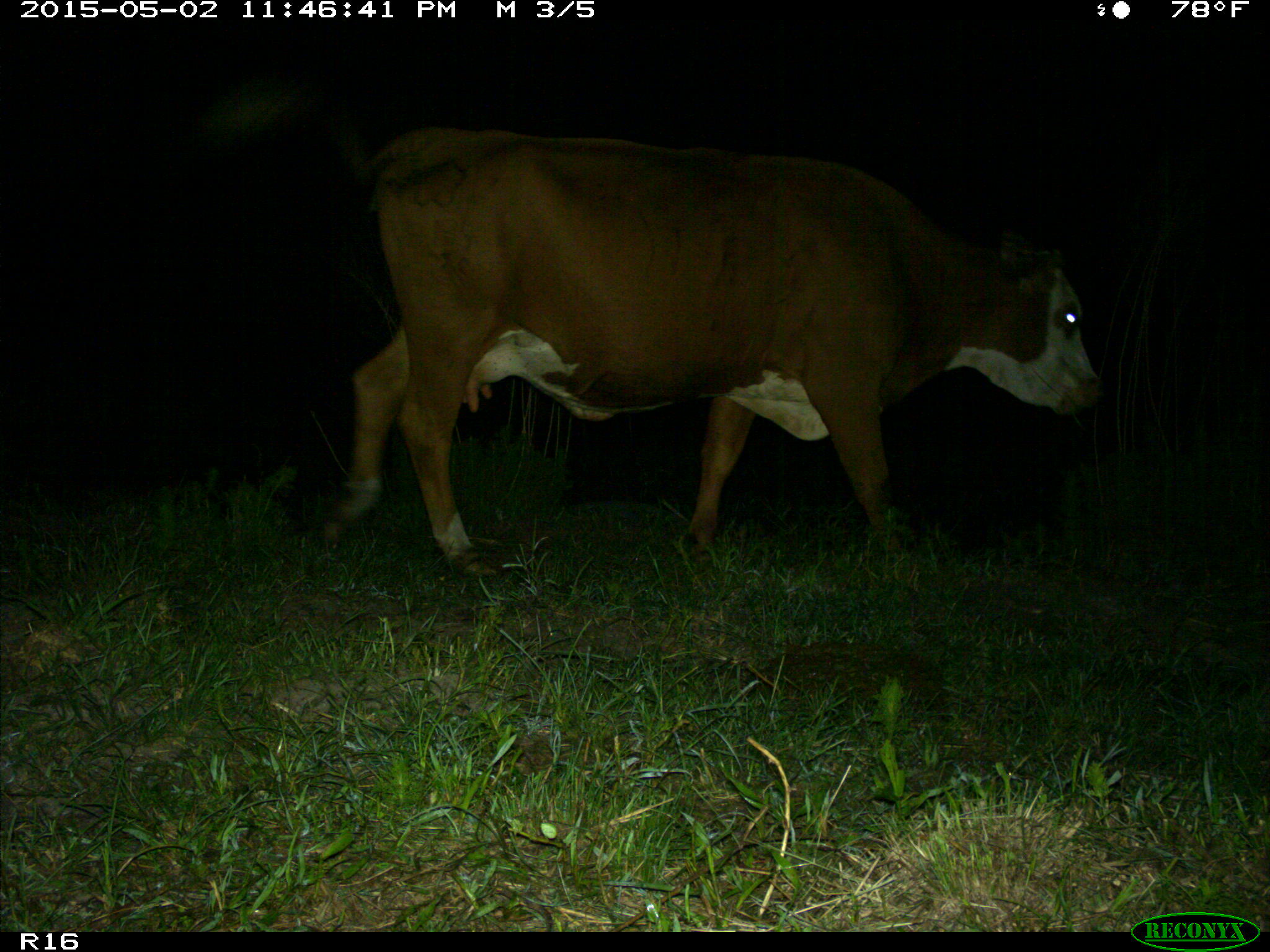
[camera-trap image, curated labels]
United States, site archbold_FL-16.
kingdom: Animalia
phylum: Chordata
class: Mammalia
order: Artiodactyla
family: Bovidae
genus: Bos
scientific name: Bos taurus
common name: domestic cow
Bos taurus (domestic cow).